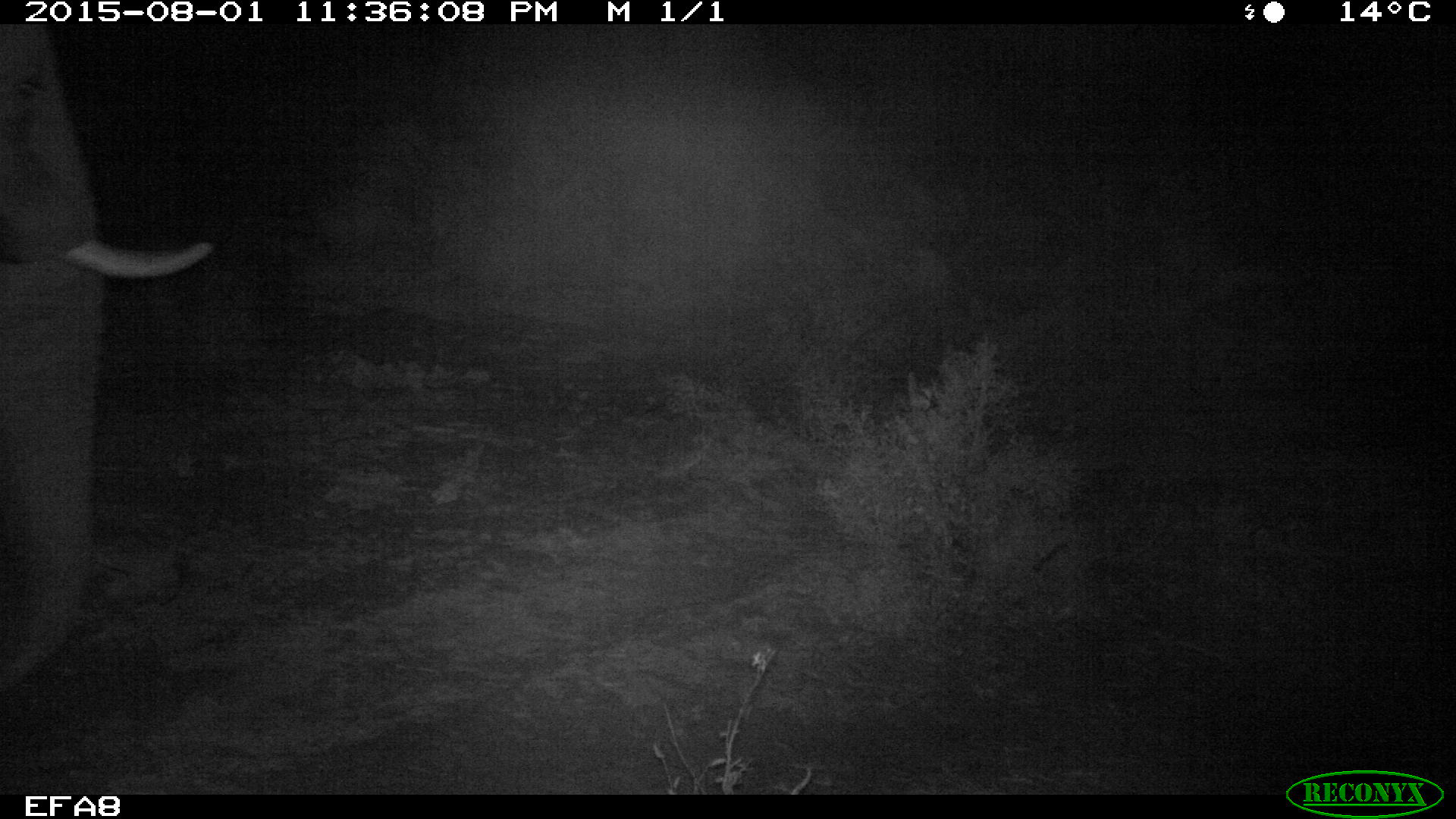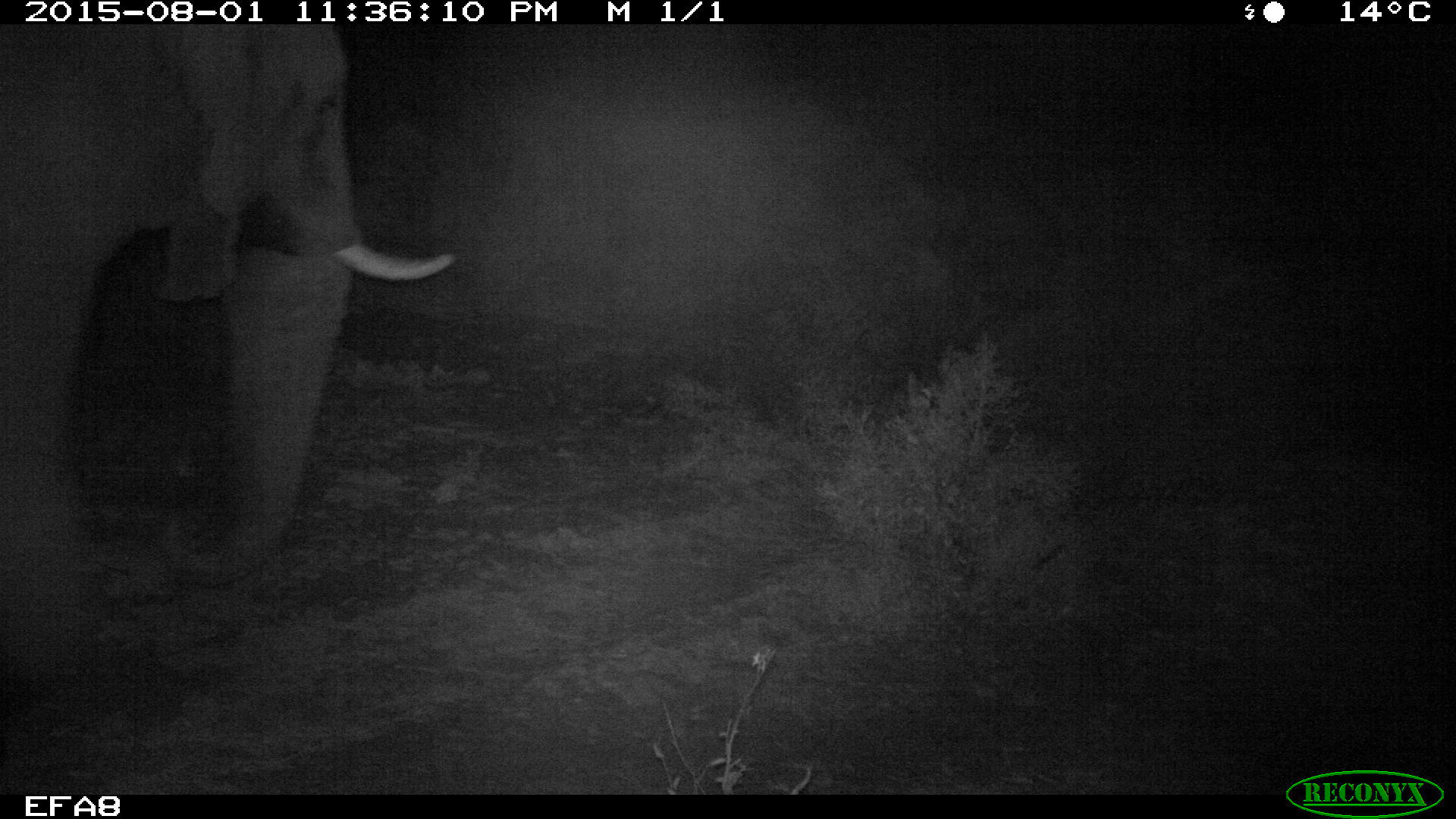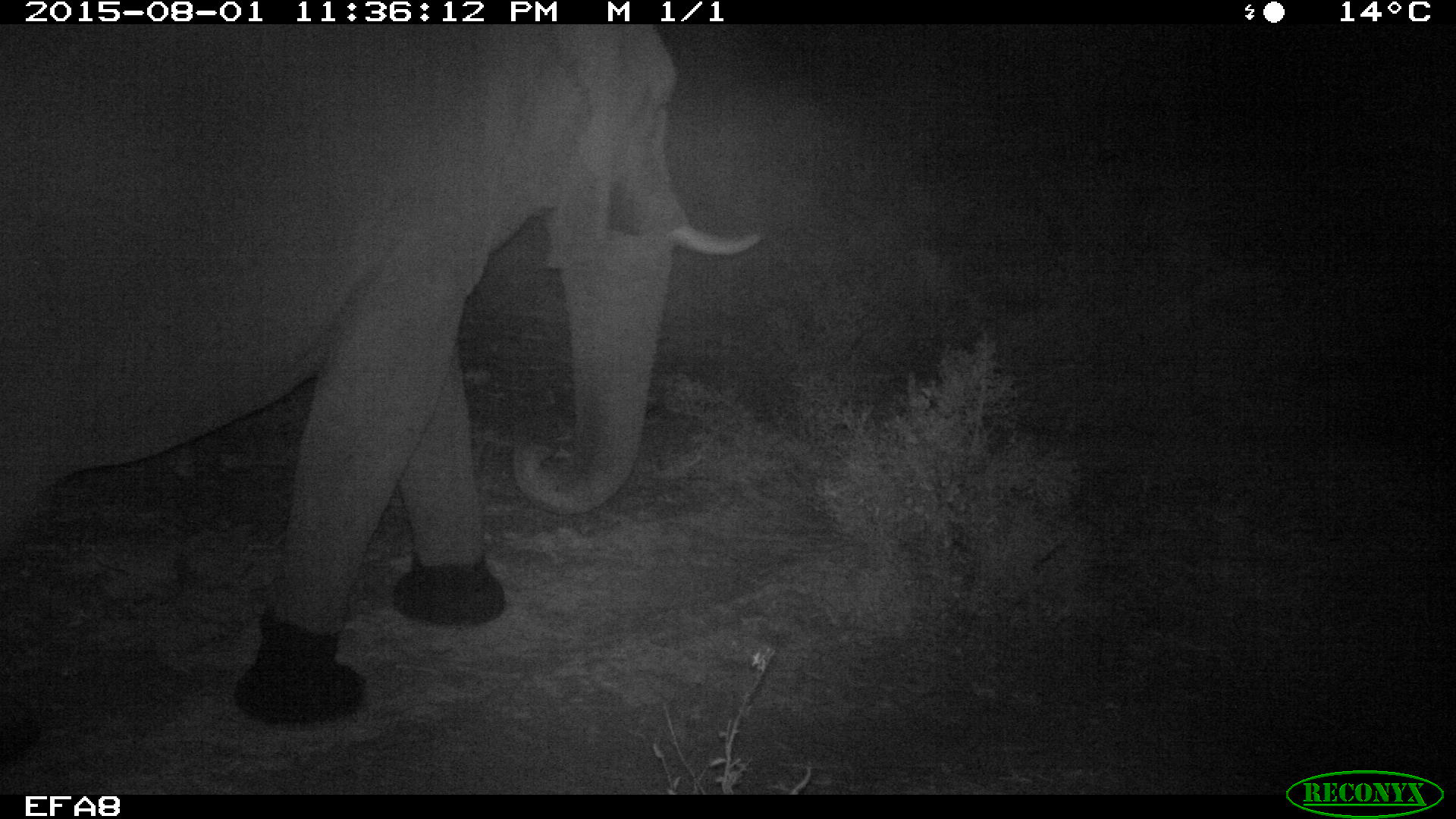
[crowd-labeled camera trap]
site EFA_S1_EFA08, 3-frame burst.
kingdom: Animalia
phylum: Chordata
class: Mammalia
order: Proboscidea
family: Elephantidae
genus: Loxodonta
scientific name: Loxodonta africana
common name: african bush elephant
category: elephant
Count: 1.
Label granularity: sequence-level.